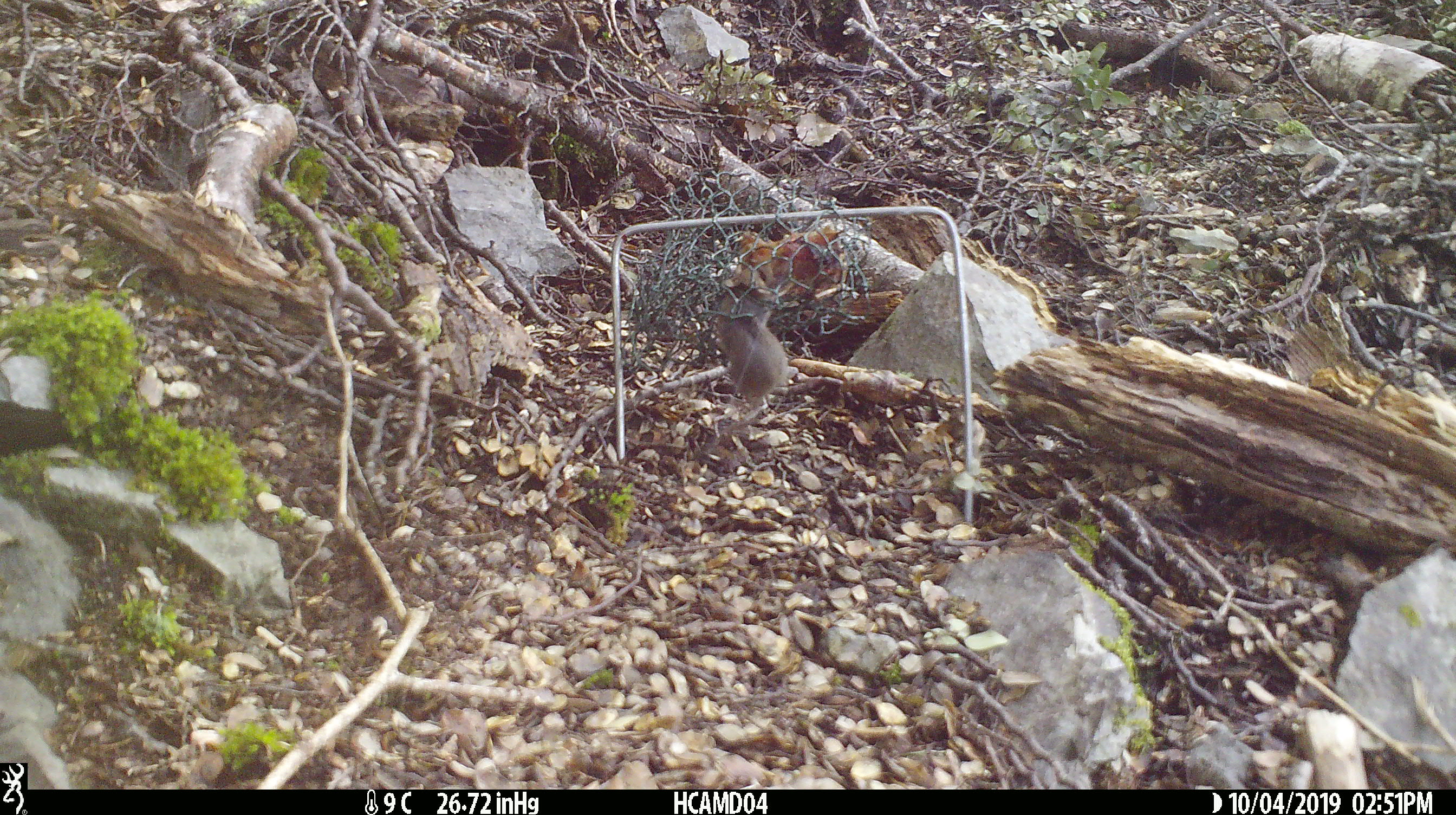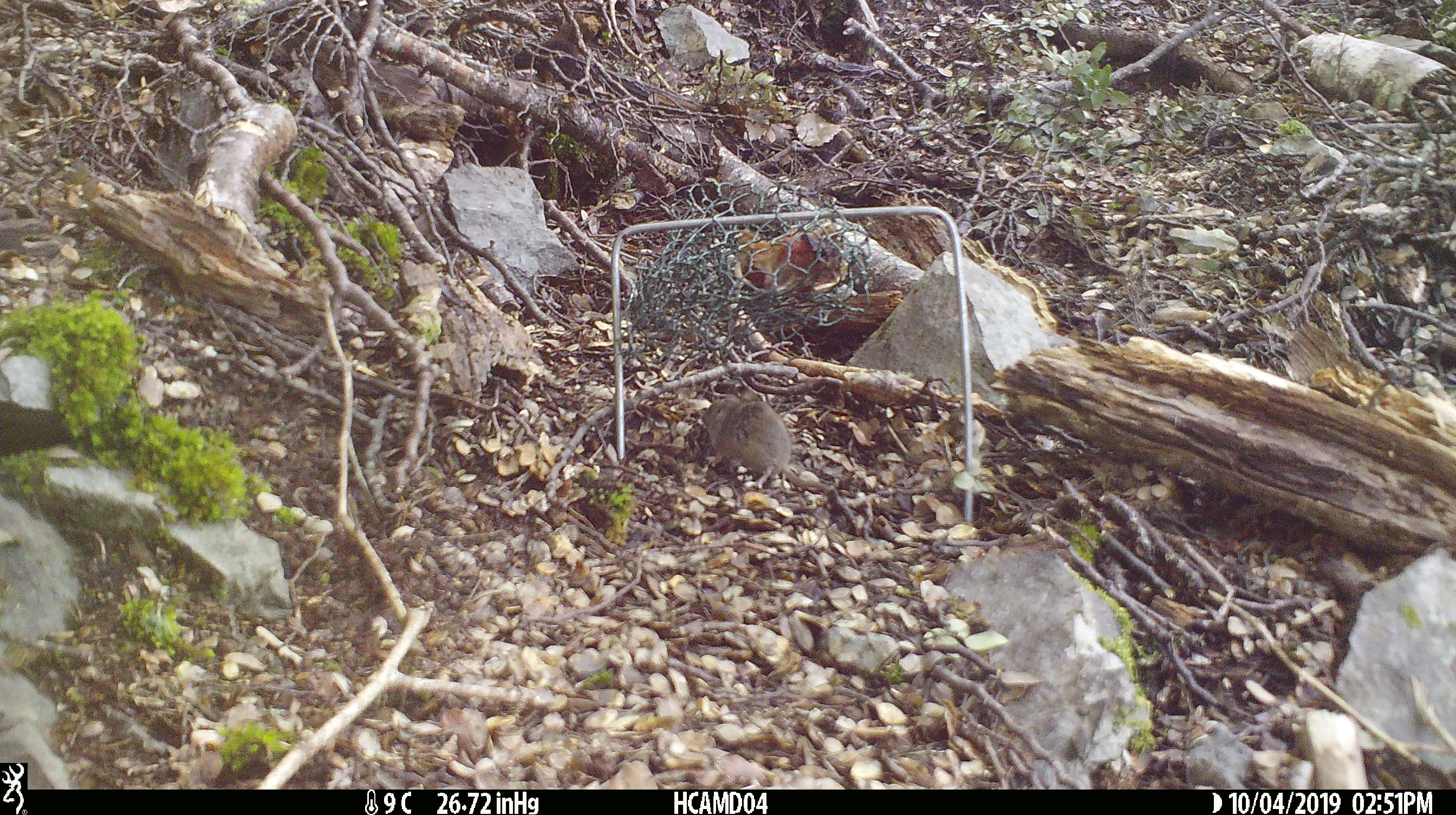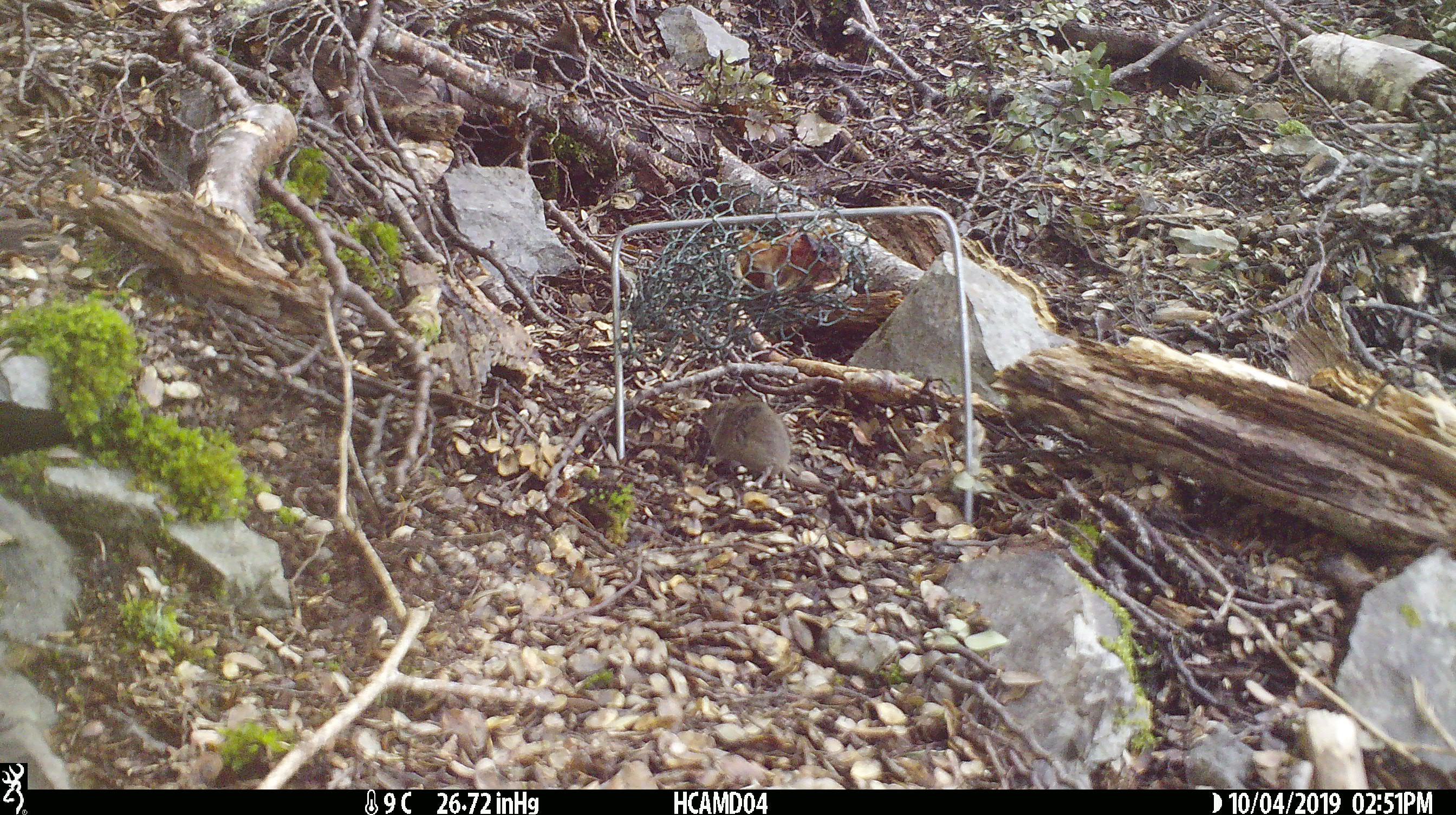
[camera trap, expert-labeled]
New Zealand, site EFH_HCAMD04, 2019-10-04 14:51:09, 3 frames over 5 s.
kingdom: Animalia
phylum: Chordata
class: Mammalia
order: Rodentia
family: Muridae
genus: Mus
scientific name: Mus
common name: mouse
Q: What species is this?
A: Mouse (Mus).